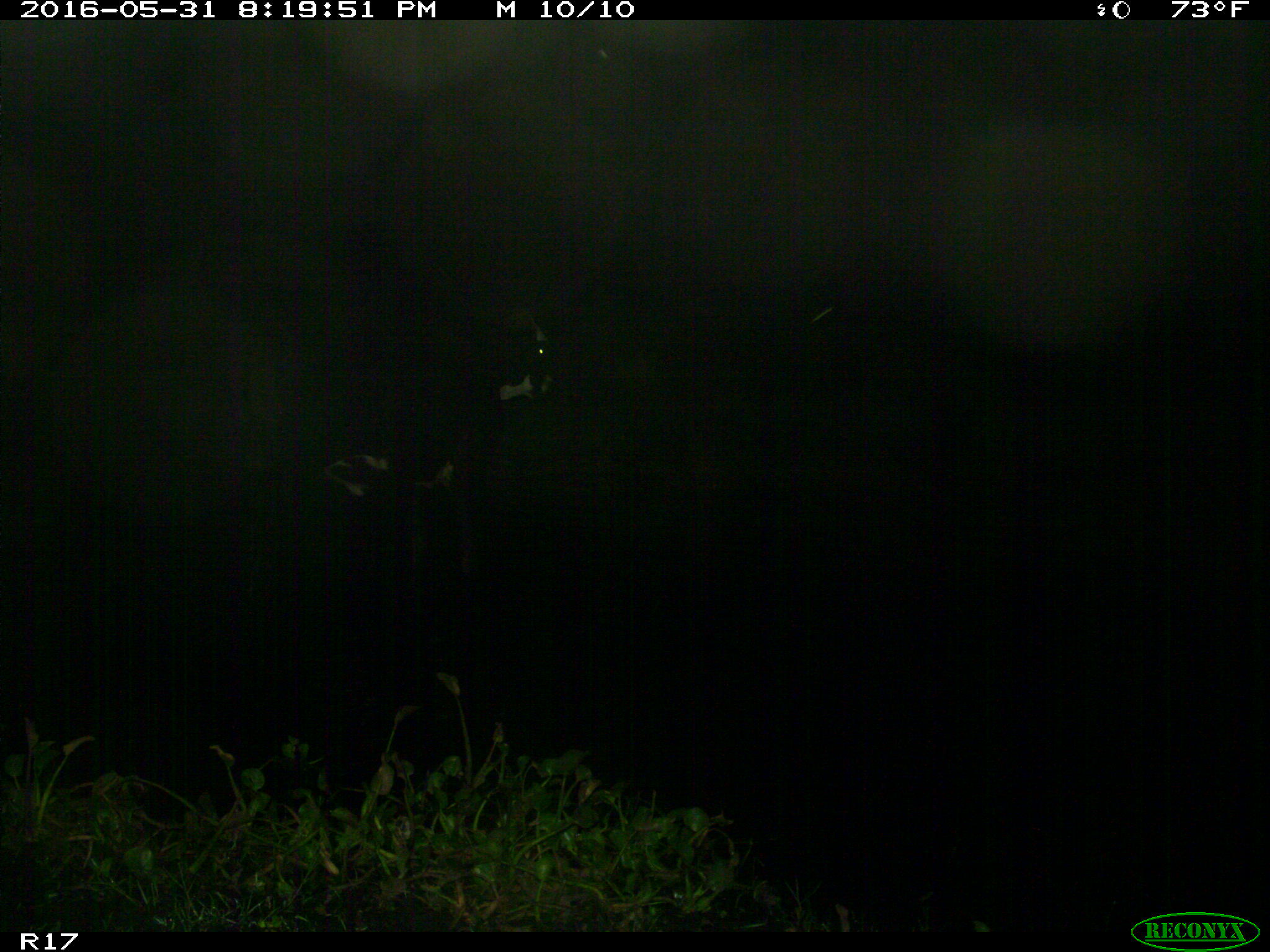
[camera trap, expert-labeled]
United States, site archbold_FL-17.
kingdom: Animalia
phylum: Chordata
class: Mammalia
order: Artiodactyla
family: Bovidae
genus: Bos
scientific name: Bos taurus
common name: domestic cow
Bos taurus (domestic cow).